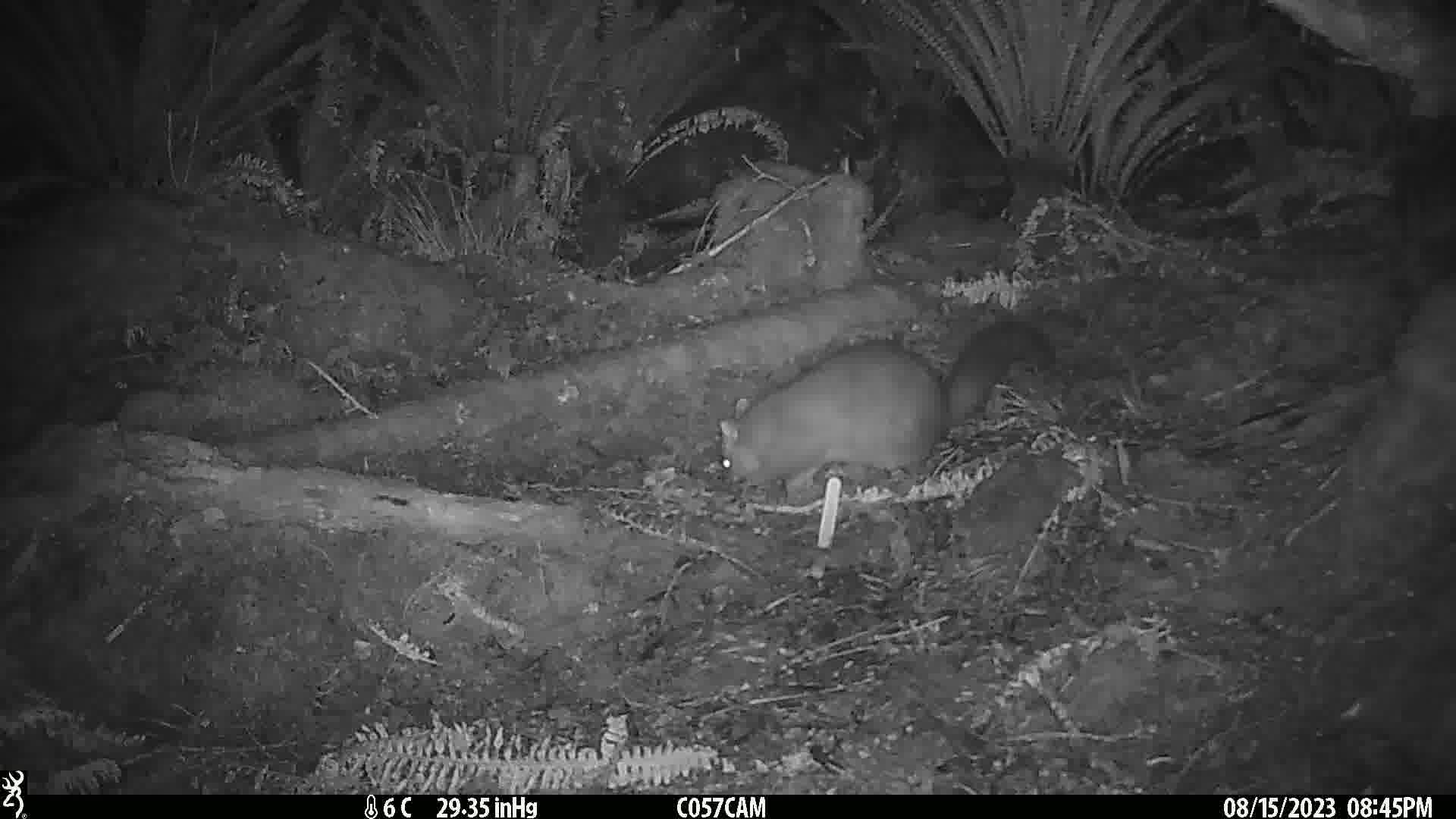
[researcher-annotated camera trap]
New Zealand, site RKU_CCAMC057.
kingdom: Animalia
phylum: Chordata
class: Mammalia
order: Diprotodontia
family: Phalangeridae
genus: Trichosurus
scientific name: Trichosurus vulpecula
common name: common brushtail possum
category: possum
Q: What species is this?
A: Possum (common brushtail possum) (Trichosurus vulpecula).